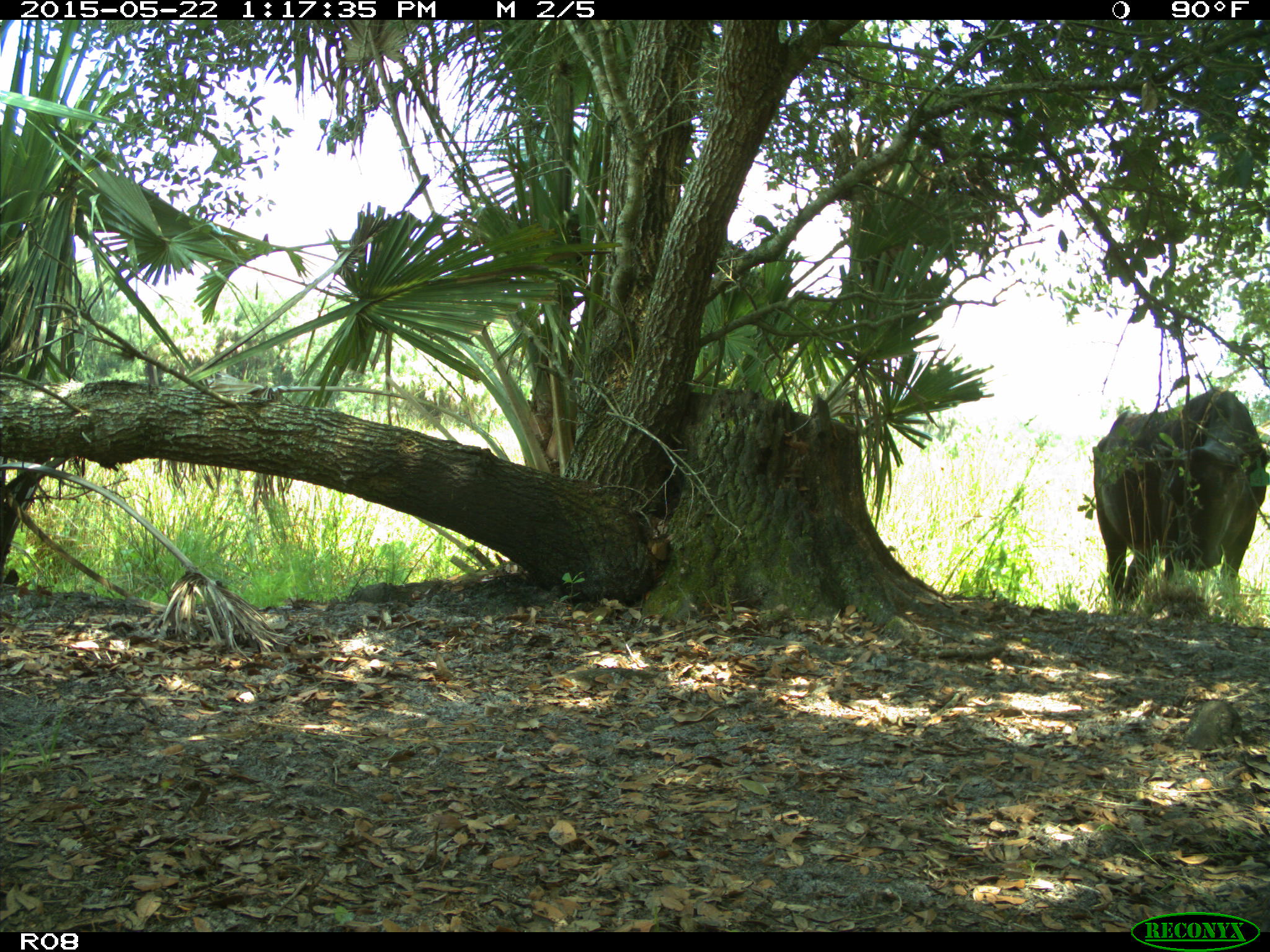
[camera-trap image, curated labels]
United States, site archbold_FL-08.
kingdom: Animalia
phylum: Chordata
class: Mammalia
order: Artiodactyla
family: Bovidae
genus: Bos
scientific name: Bos taurus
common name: domestic cow